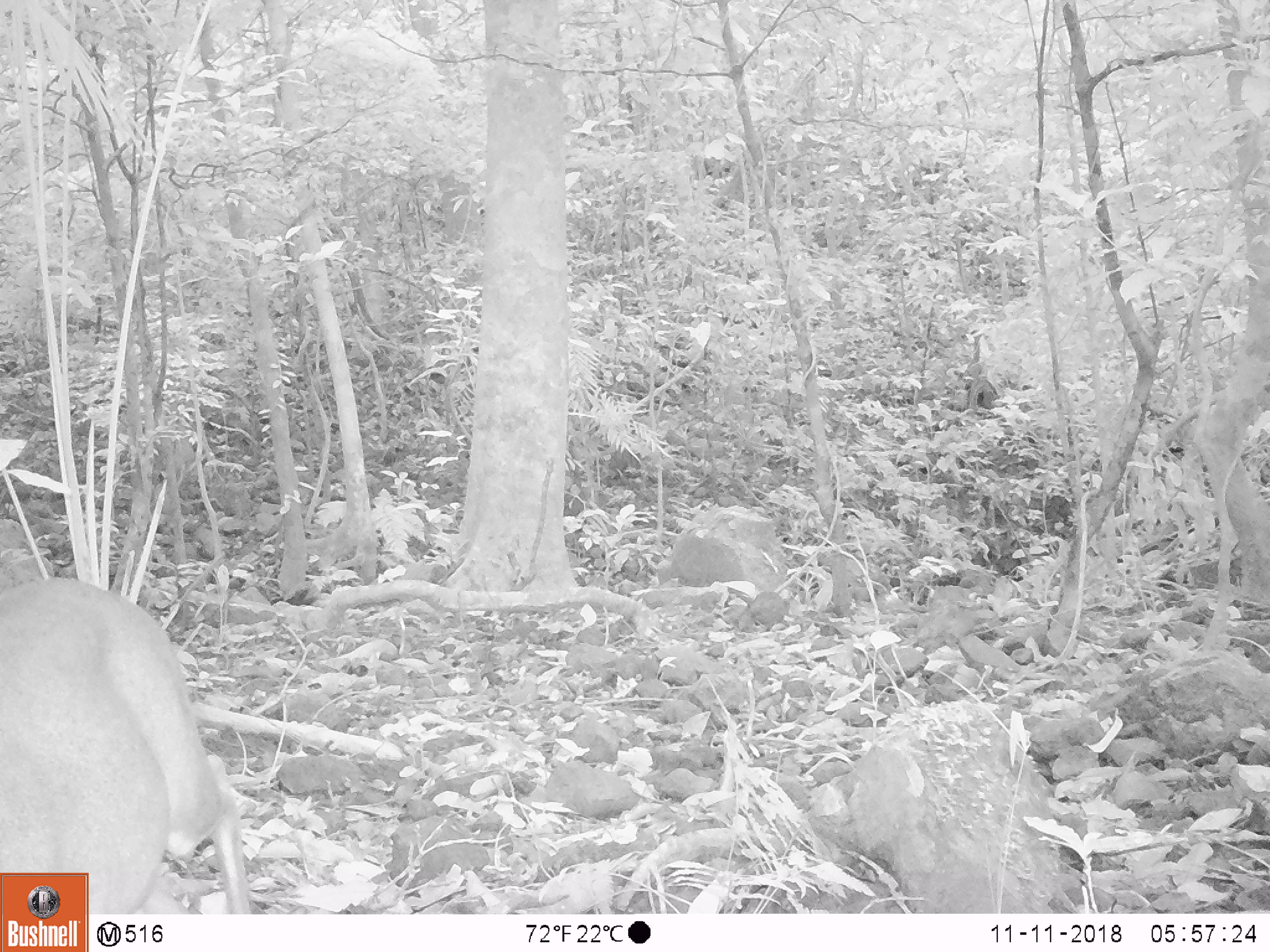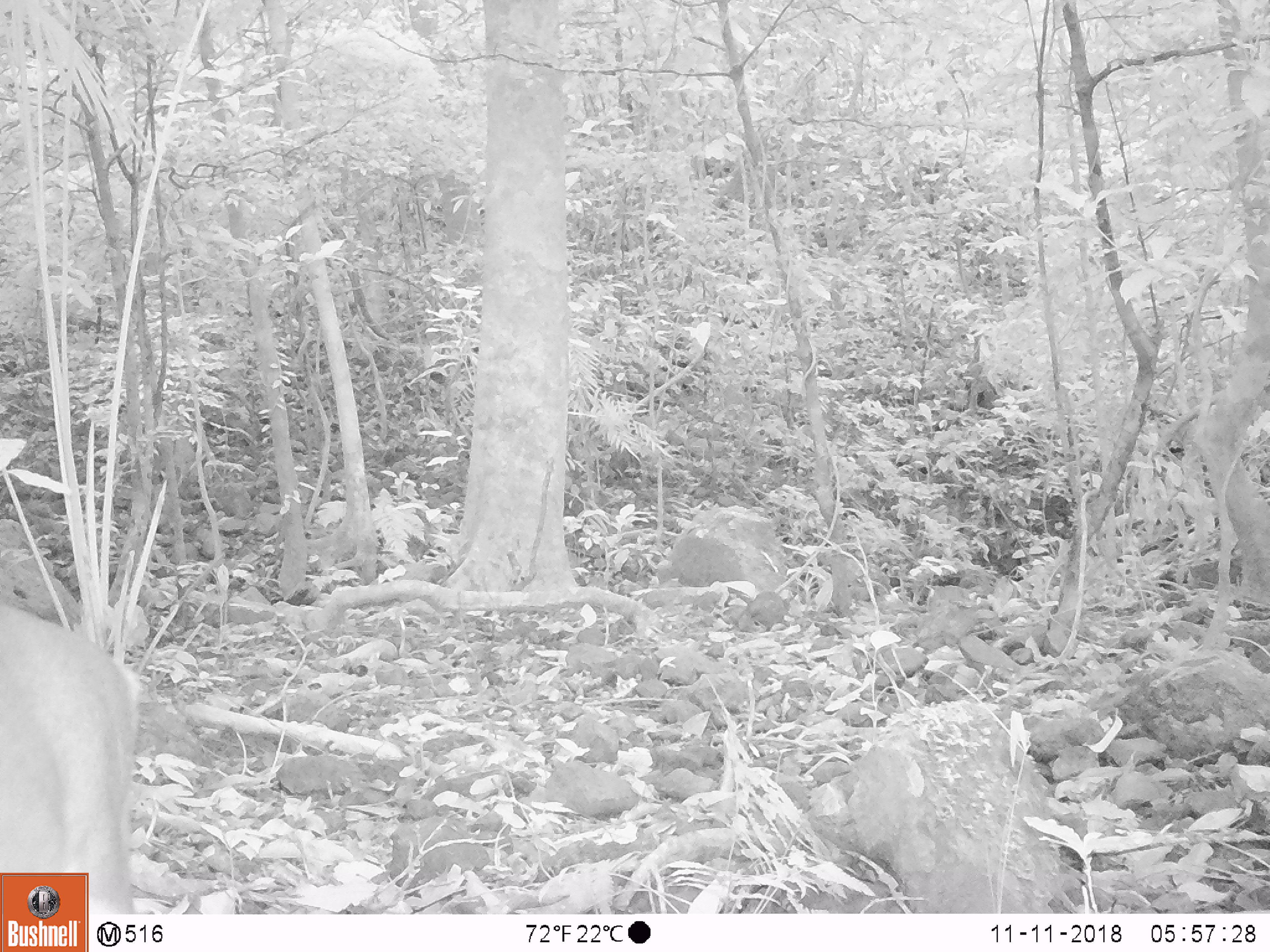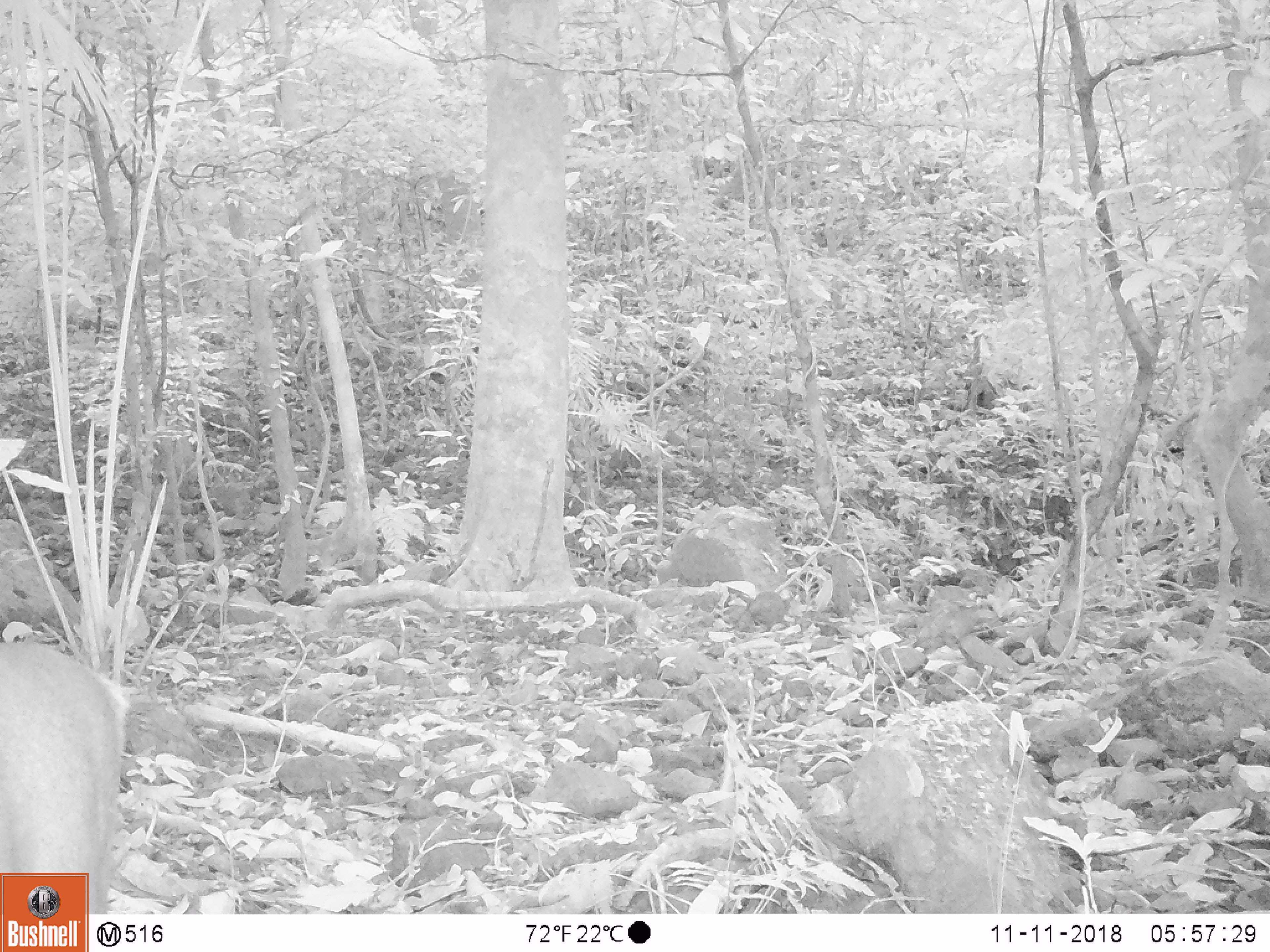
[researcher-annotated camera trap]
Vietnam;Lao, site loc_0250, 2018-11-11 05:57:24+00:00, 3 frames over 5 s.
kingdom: Animalia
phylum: Chordata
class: Mammalia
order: Artiodactyla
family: Cervidae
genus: Muntiacus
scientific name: Muntiacus vuquangensis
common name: large-antlered muntjac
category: large antlered muntjac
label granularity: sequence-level